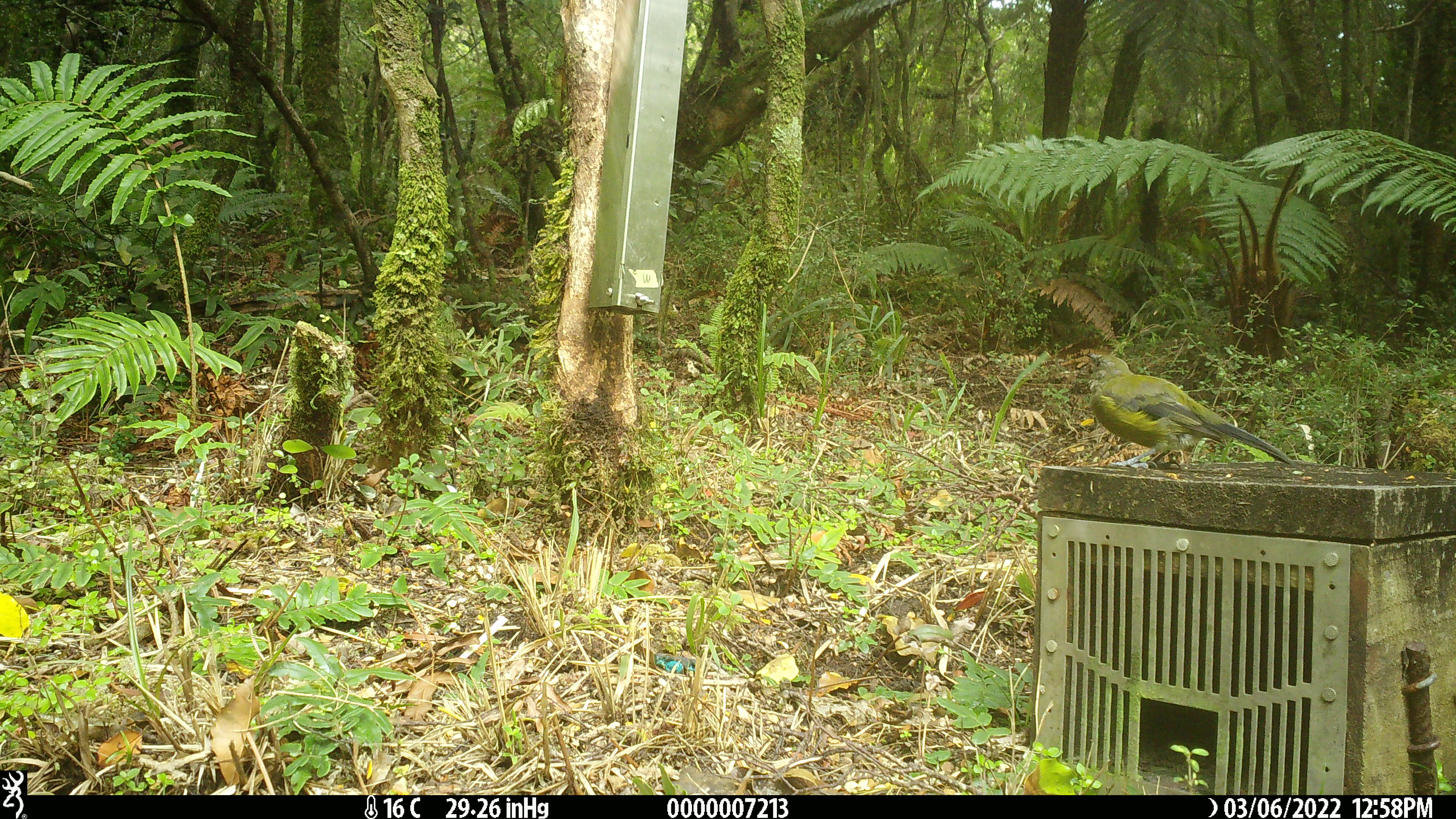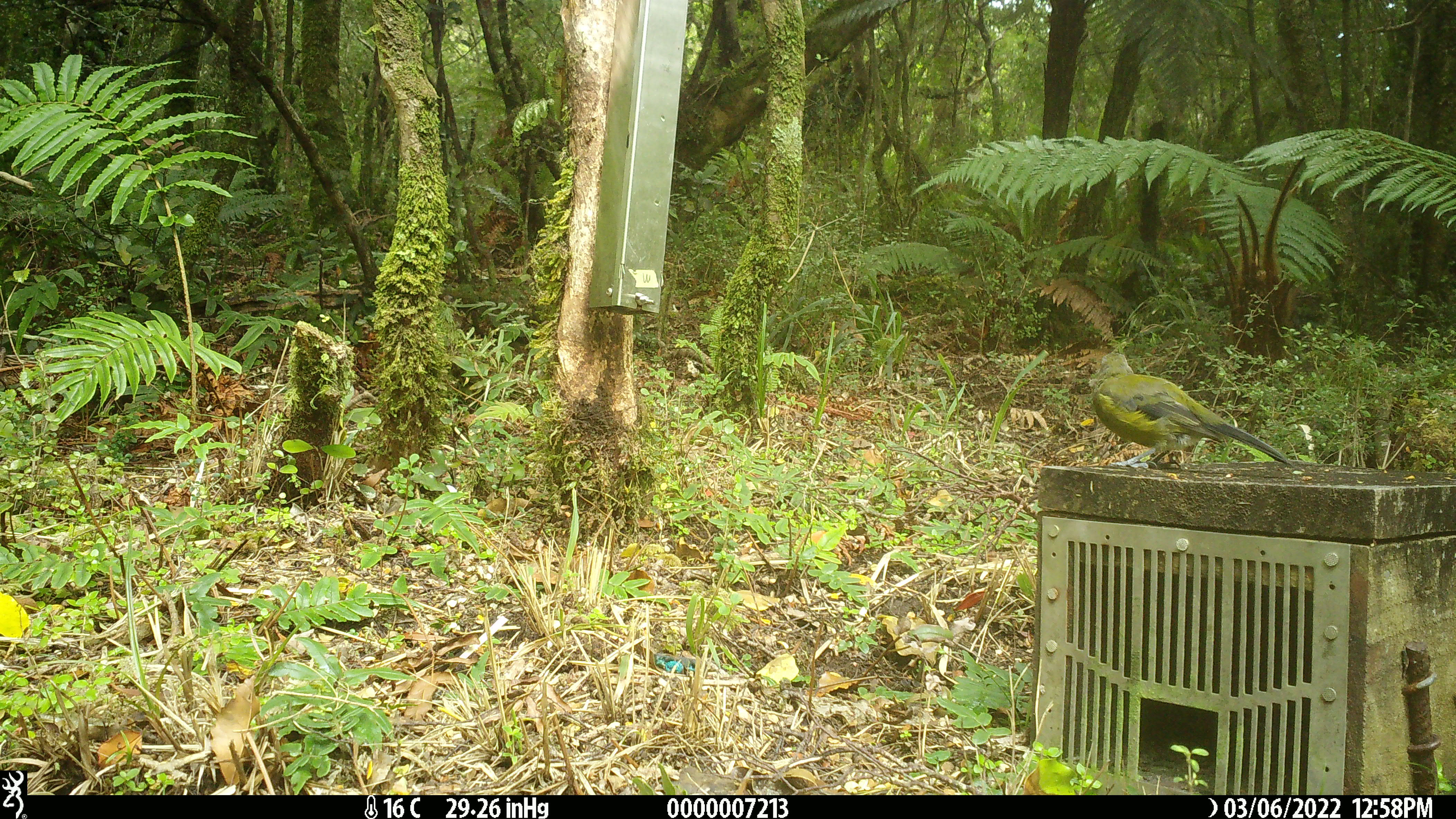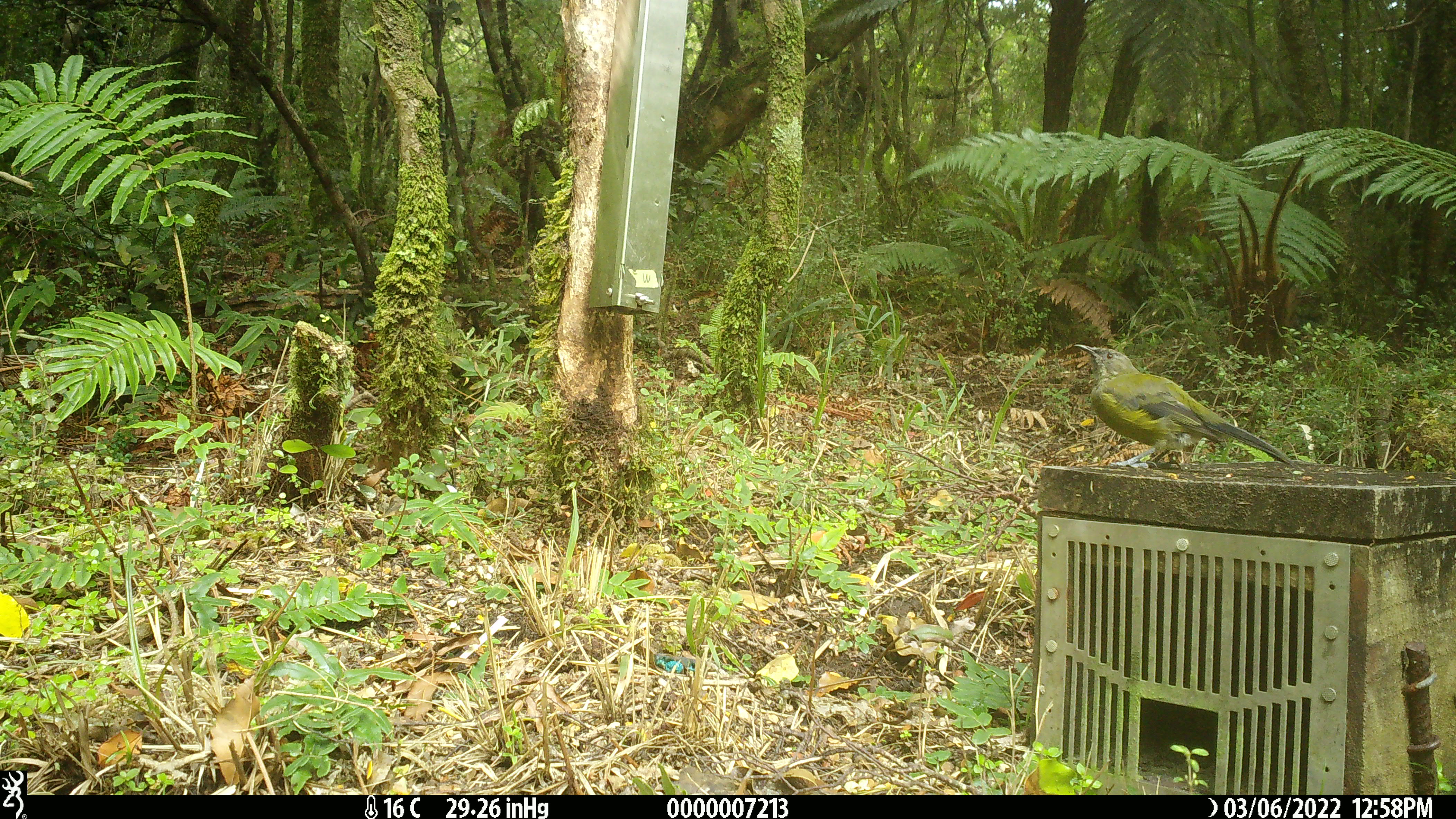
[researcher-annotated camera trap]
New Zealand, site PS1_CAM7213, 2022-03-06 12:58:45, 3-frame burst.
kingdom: Animalia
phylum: Chordata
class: Aves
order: Passeriformes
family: Meliphagidae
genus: Anthornis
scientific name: Anthornis melanura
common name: new zealand bellbird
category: bellbird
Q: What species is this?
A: Bellbird (new zealand bellbird) (Anthornis melanura).